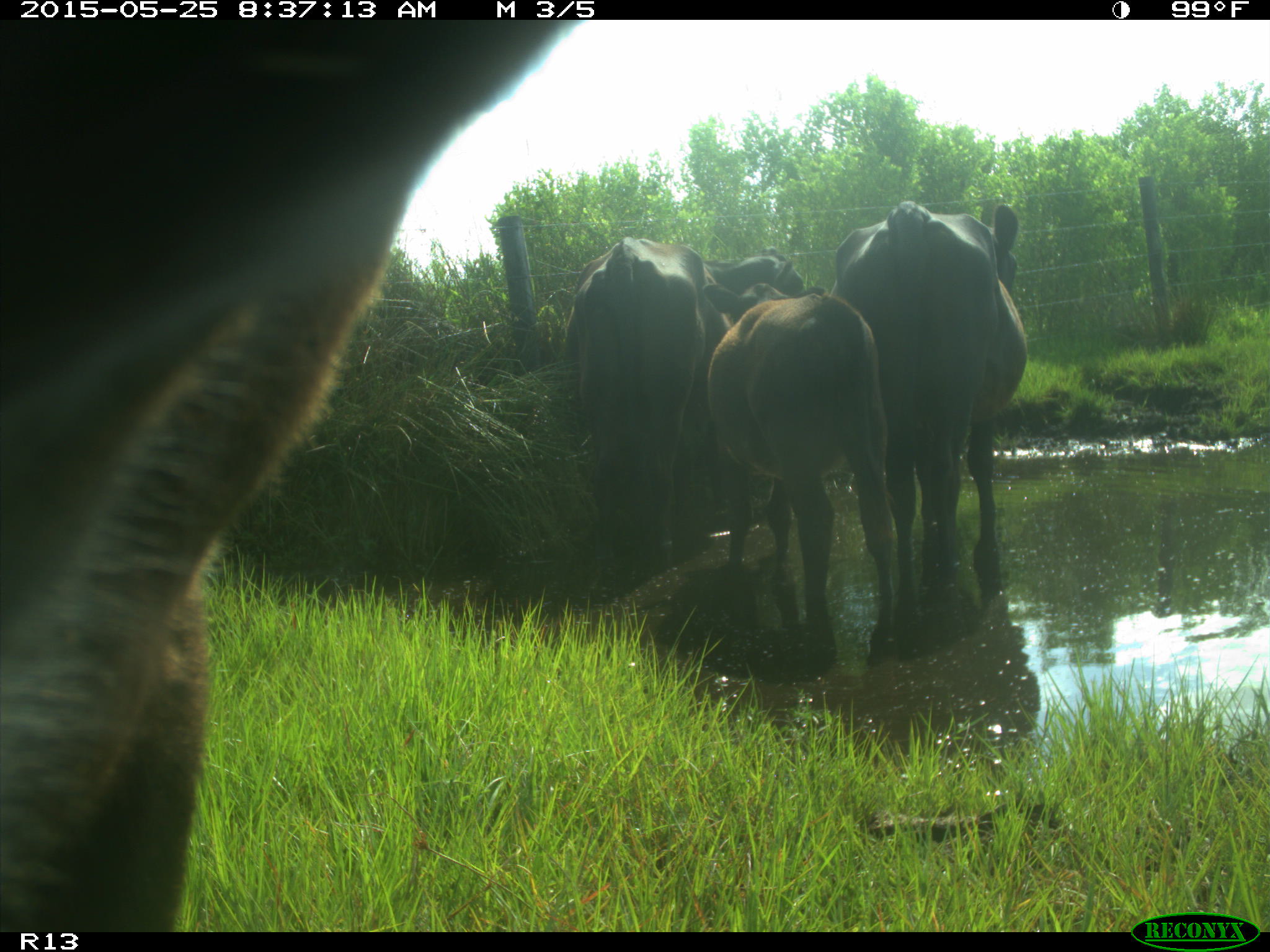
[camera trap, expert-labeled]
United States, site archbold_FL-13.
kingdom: Animalia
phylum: Chordata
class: Mammalia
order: Artiodactyla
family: Bovidae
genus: Bos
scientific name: Bos taurus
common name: domestic cow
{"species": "Bos taurus (domestic cow)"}